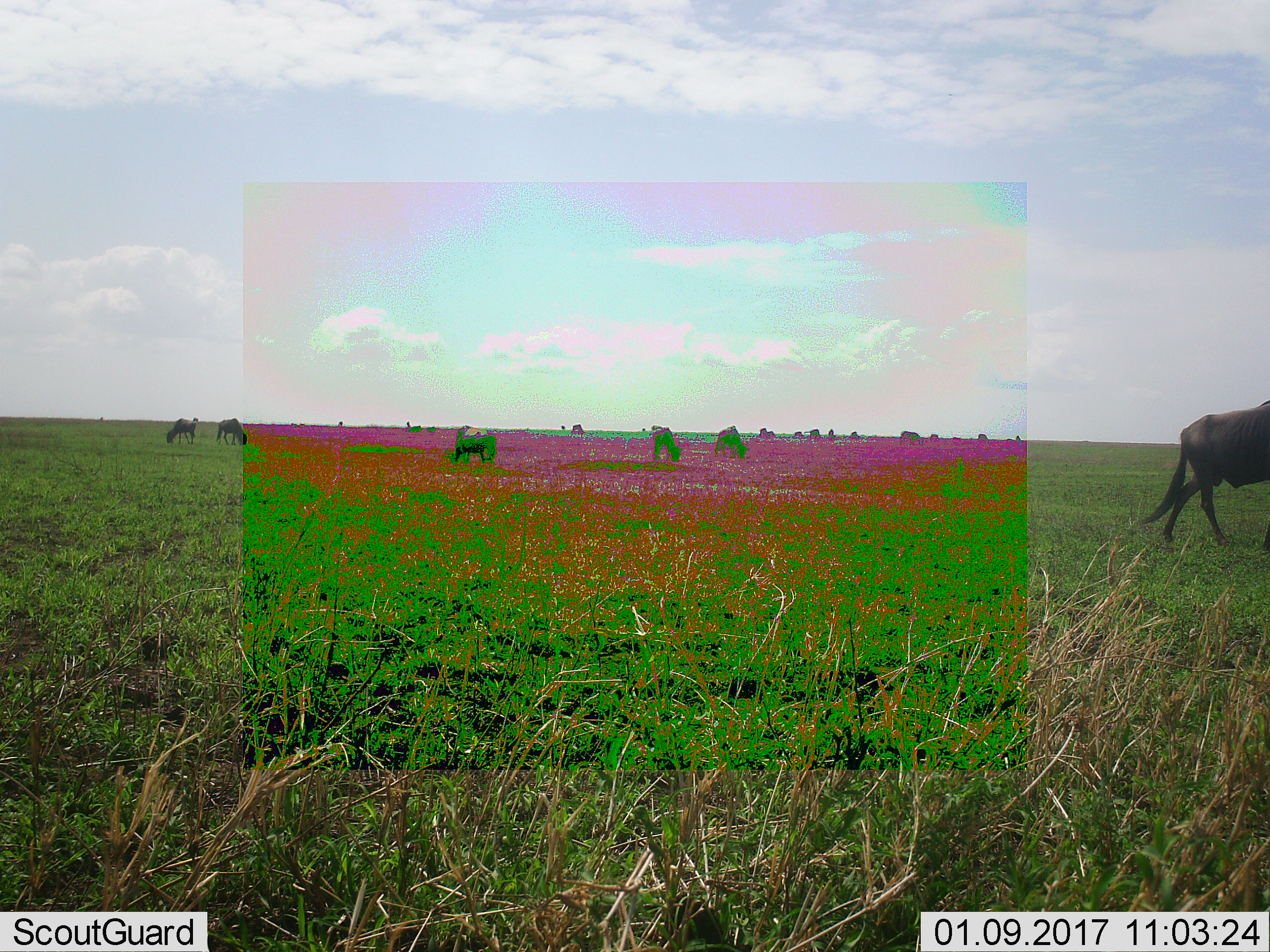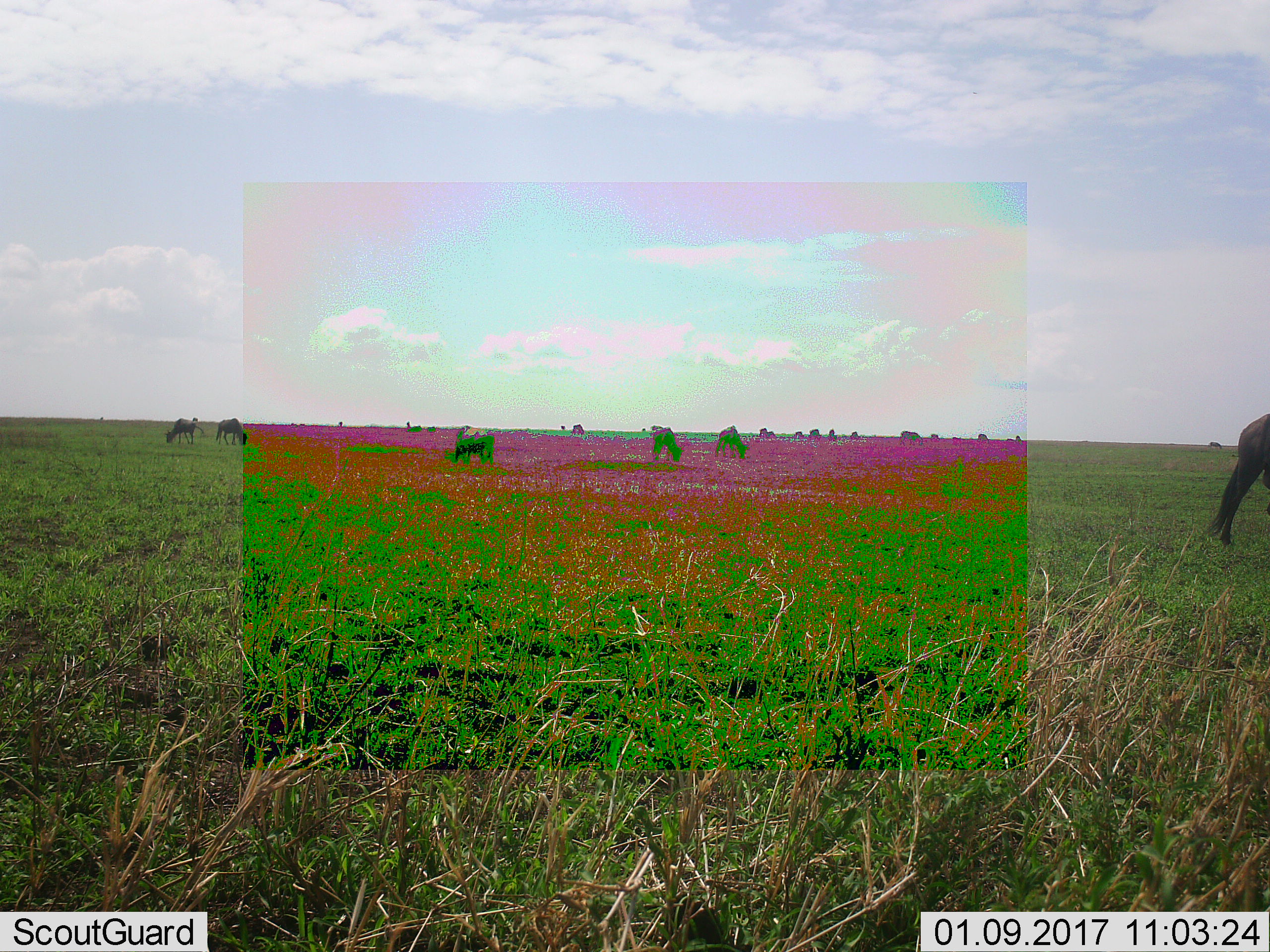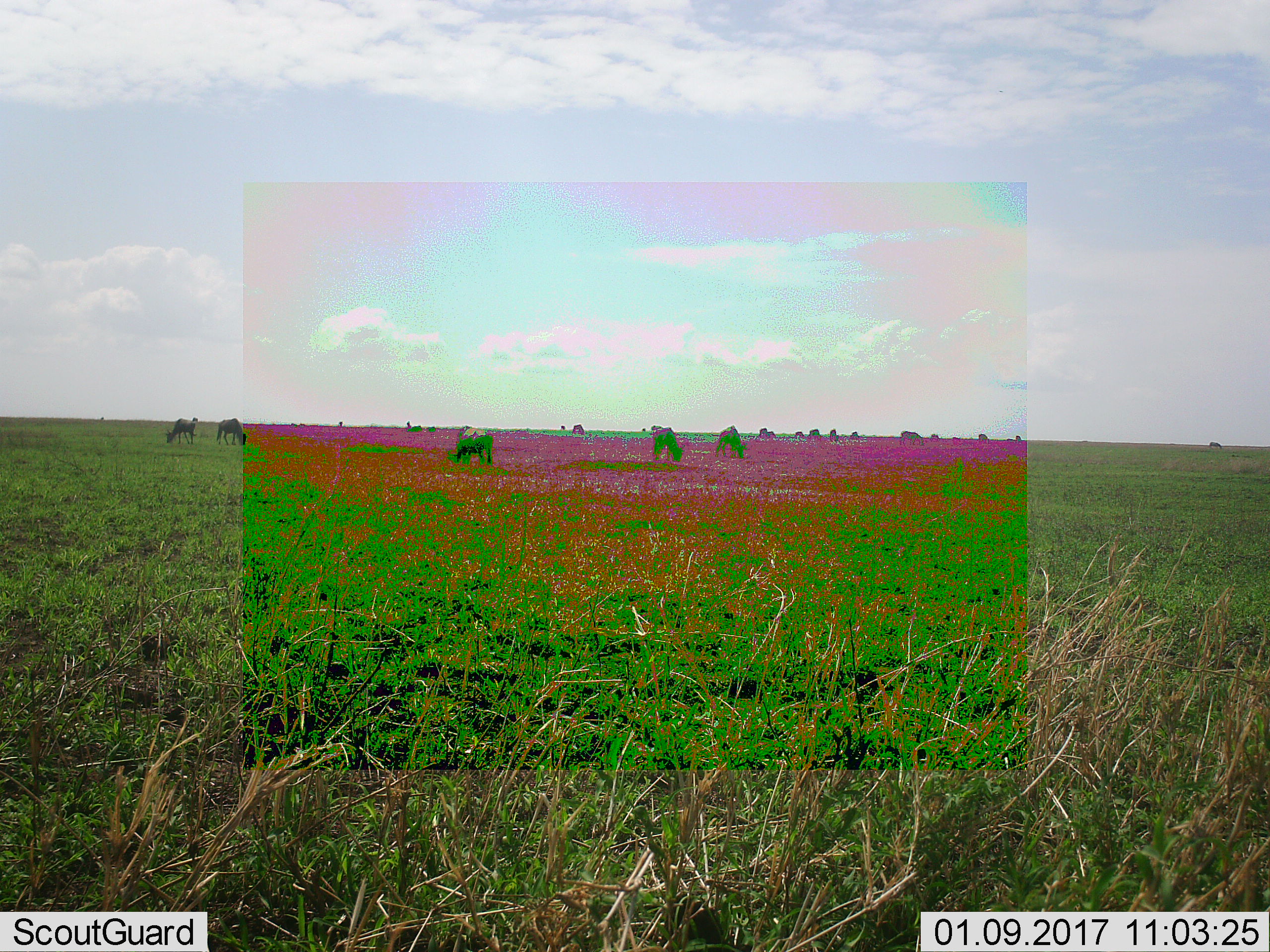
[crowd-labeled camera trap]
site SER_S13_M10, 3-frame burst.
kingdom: Animalia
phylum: Chordata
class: Mammalia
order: Artiodactyla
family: Bovidae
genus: Connochaetes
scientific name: Connochaetes taurinus taurinus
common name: blue wildebeest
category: wildebeestblue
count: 11-50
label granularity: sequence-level